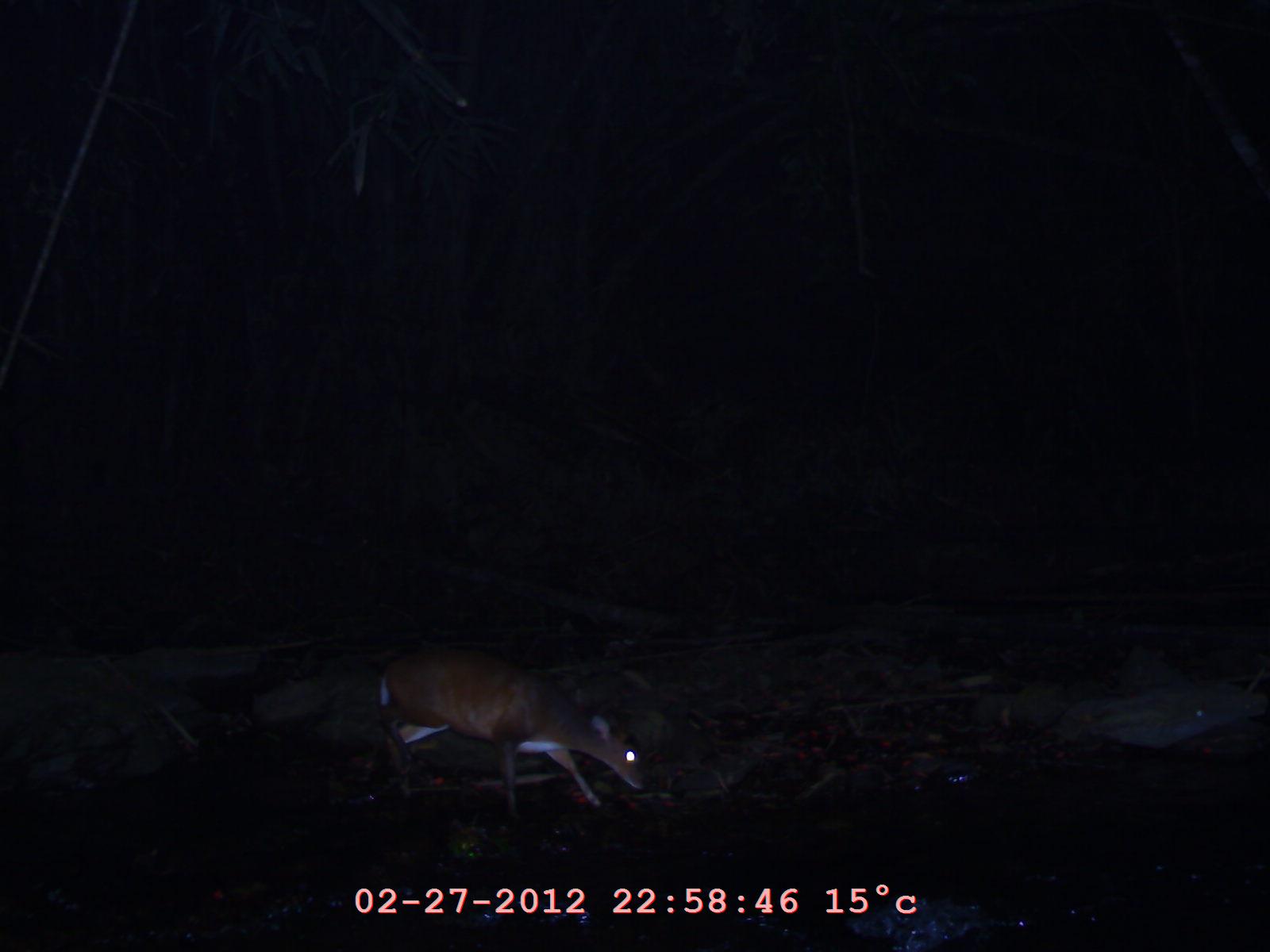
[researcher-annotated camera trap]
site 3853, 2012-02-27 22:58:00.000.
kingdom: Animalia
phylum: Chordata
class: Mammalia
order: Artiodactyla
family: Cervidae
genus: Muntiacus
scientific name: Muntiacus muntjak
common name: southern red muntjac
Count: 1.